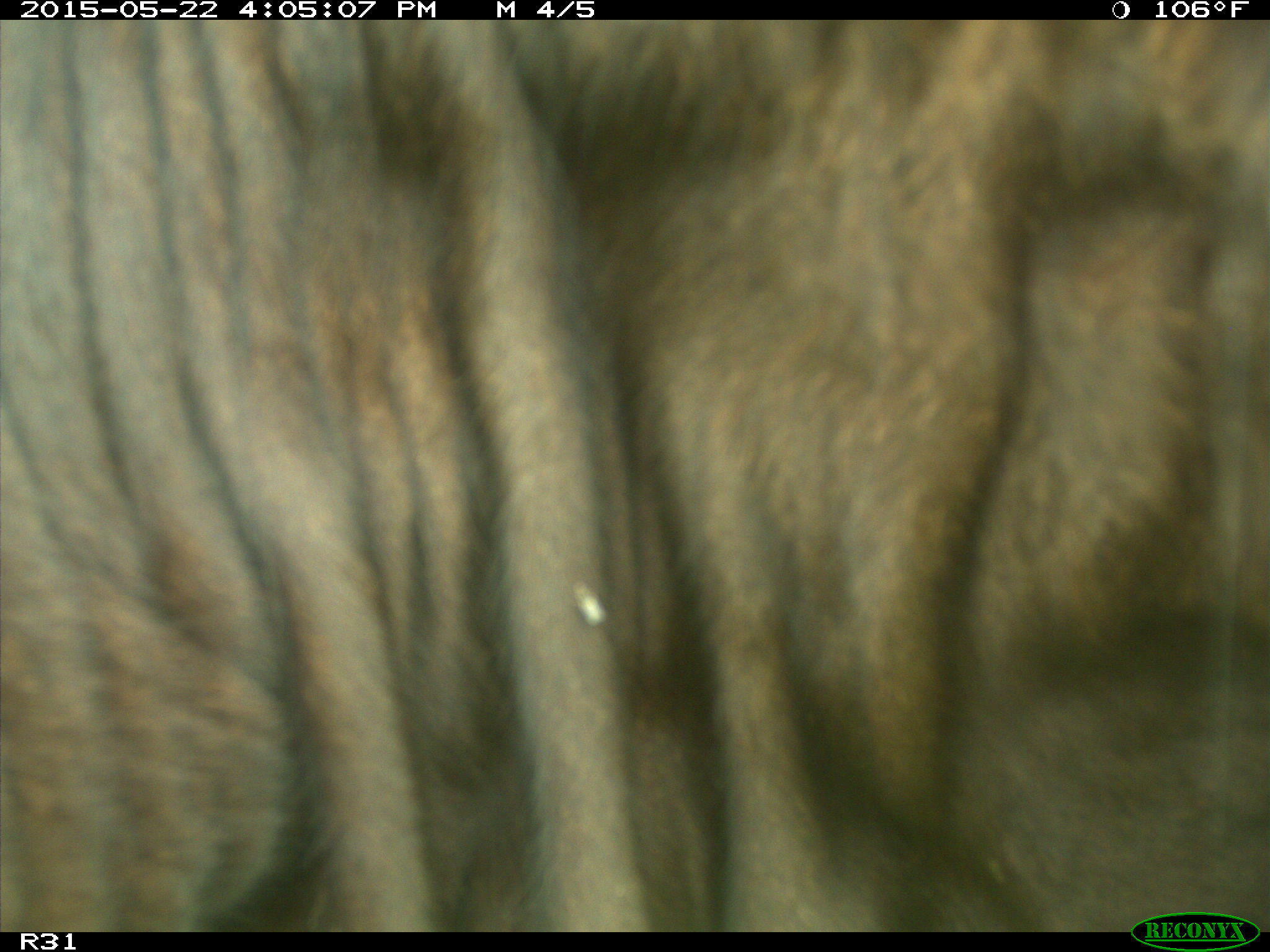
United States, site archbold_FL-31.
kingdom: Animalia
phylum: Chordata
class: Mammalia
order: Artiodactyla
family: Bovidae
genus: Bos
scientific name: Bos taurus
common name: domestic cow